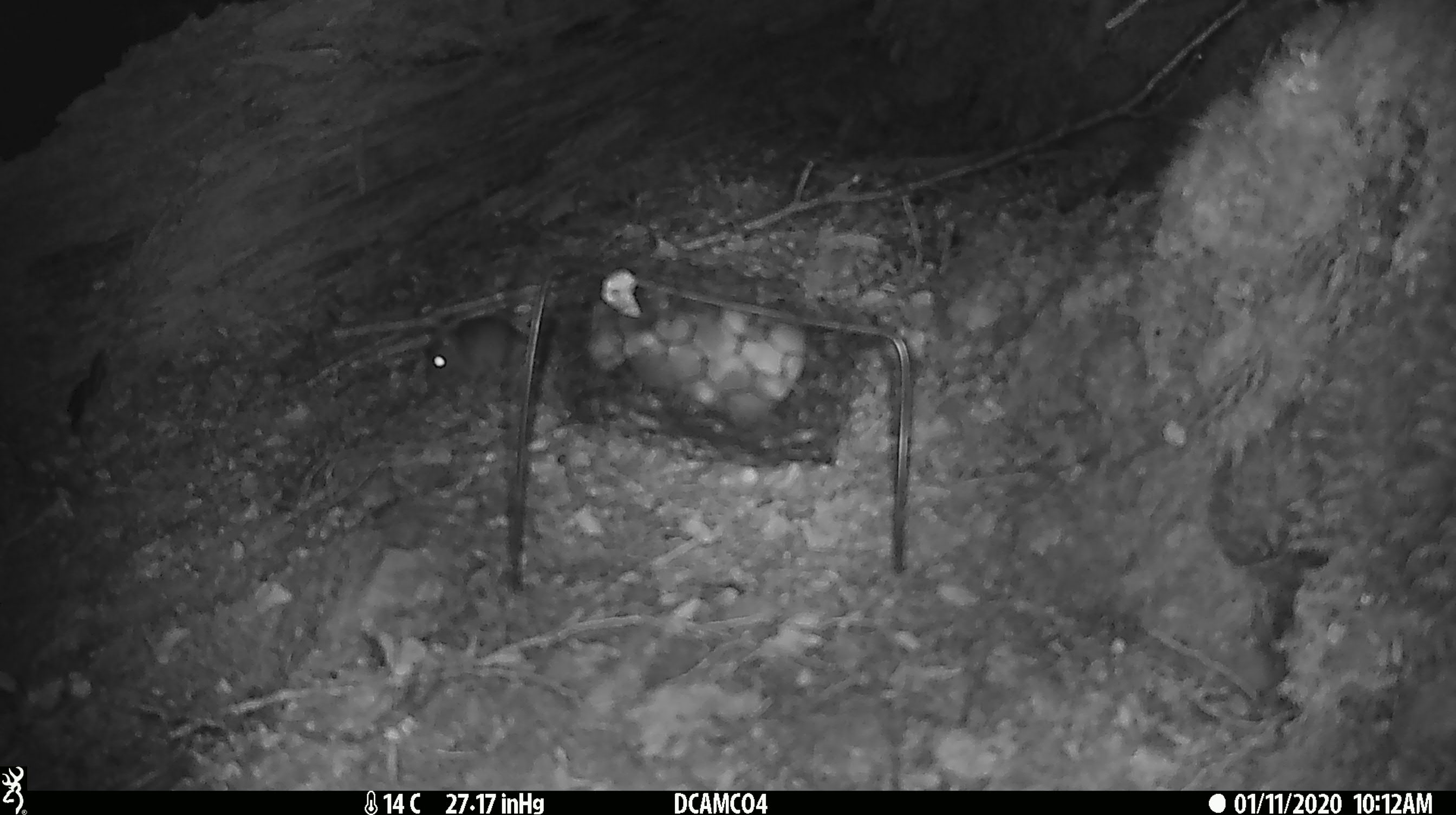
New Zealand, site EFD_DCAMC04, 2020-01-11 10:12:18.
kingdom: Animalia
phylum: Chordata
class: Mammalia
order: Rodentia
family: Muridae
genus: Mus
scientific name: Mus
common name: mouse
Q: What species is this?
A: Mouse (Mus).